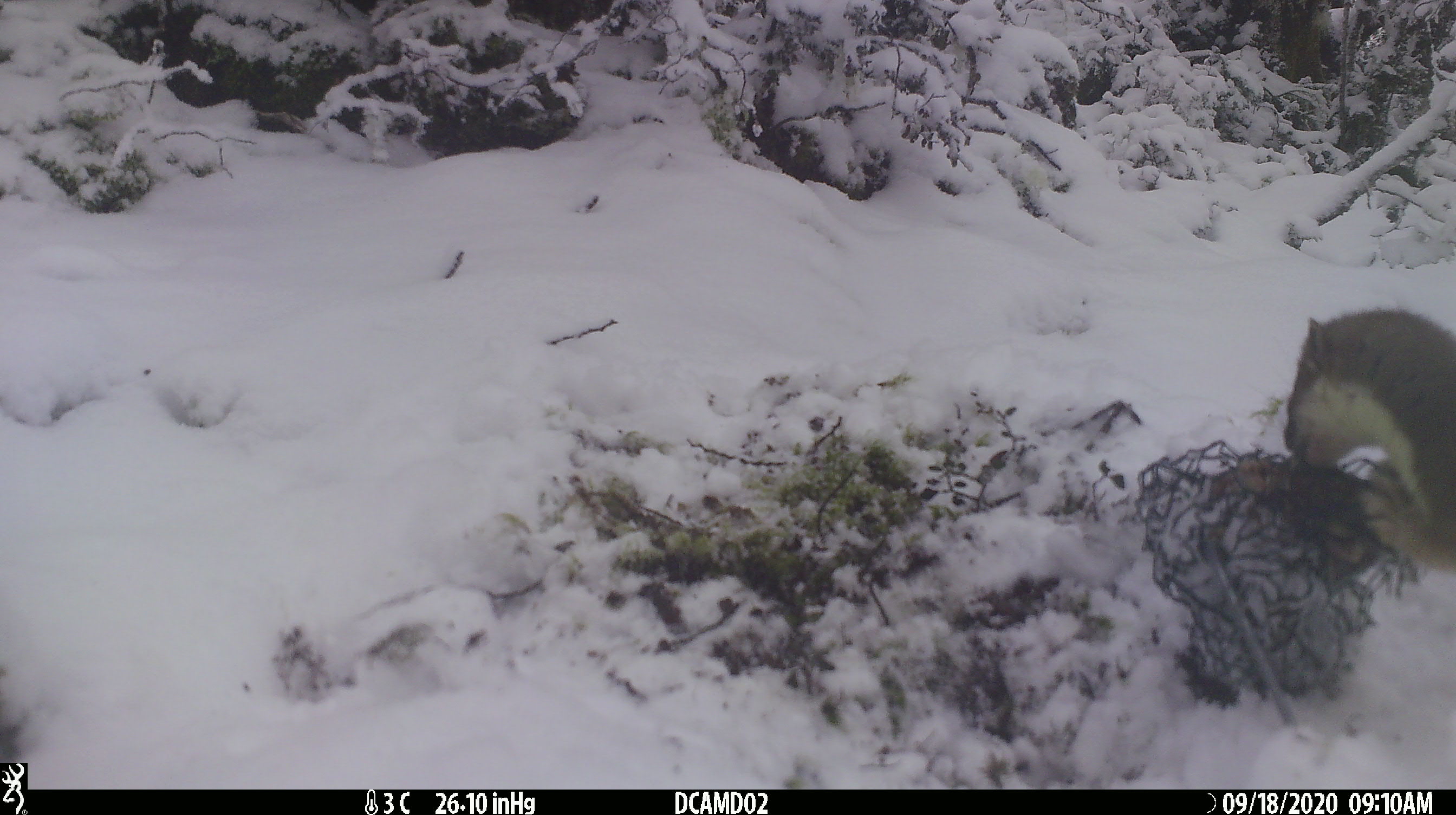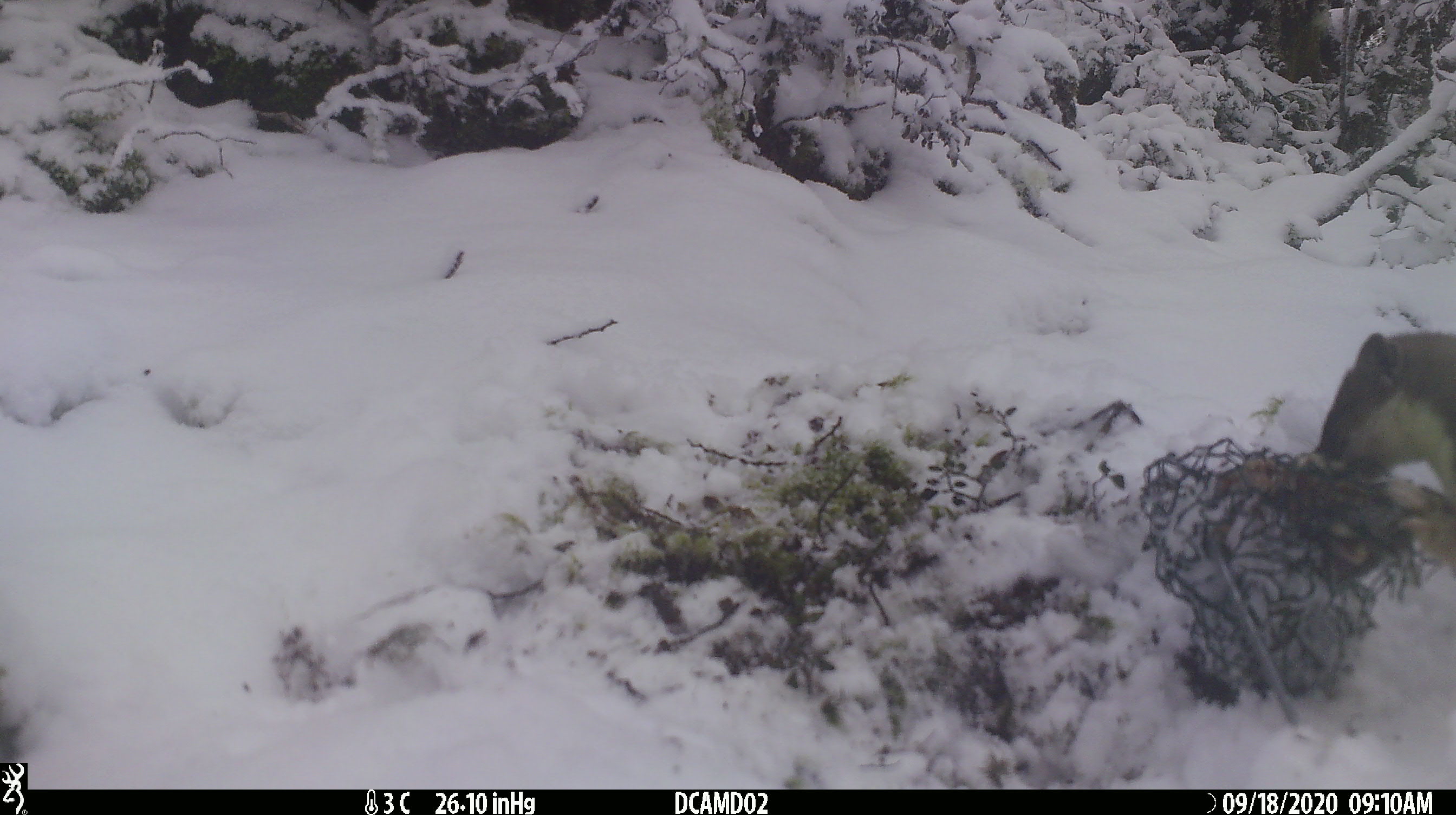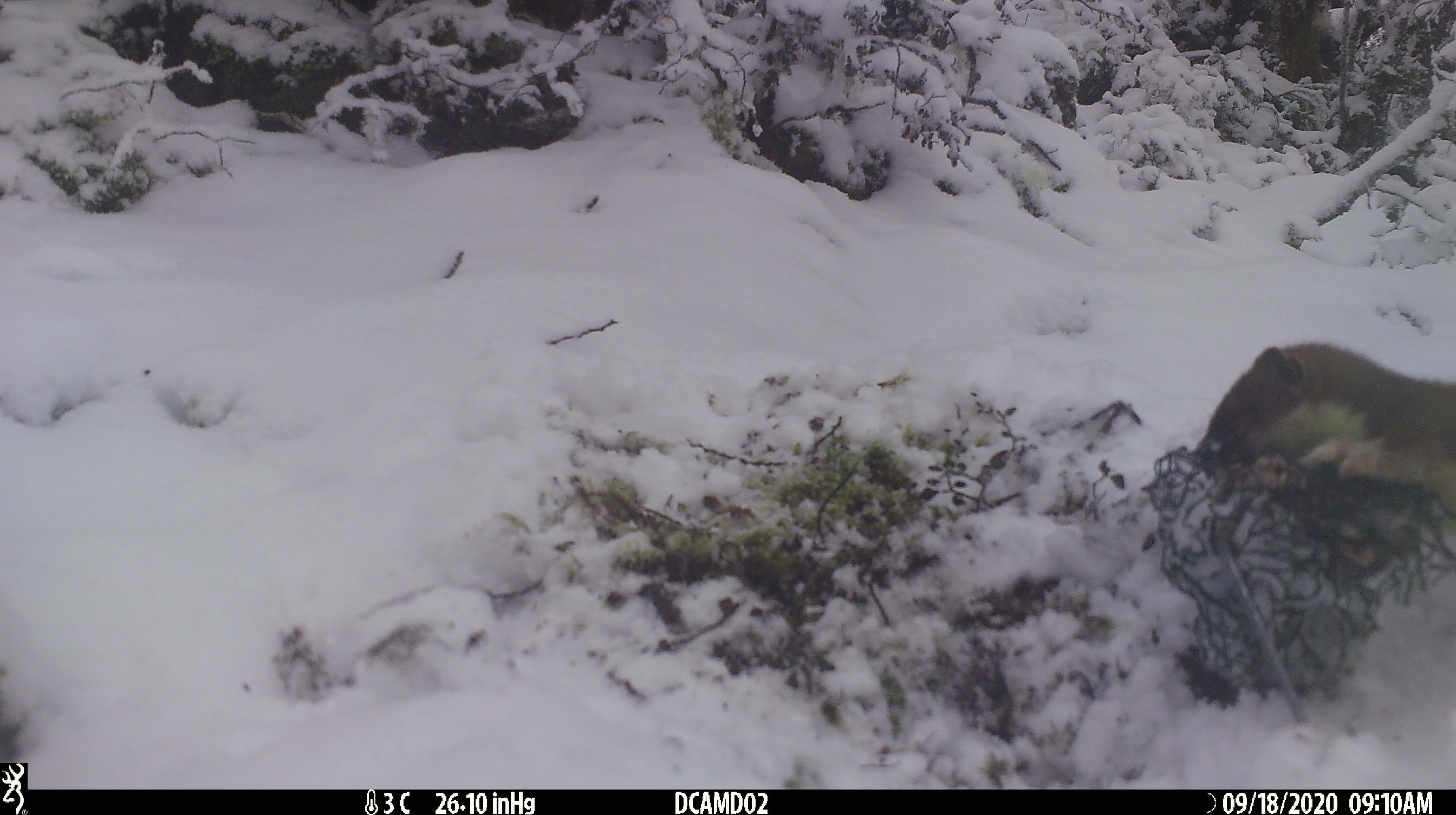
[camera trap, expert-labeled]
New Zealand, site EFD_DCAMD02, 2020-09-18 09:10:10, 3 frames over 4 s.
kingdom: Animalia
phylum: Chordata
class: Mammalia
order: Carnivora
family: Mustelidae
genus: Mustela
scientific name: Mustela erminea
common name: stoat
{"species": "stoat (Mustela erminea)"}